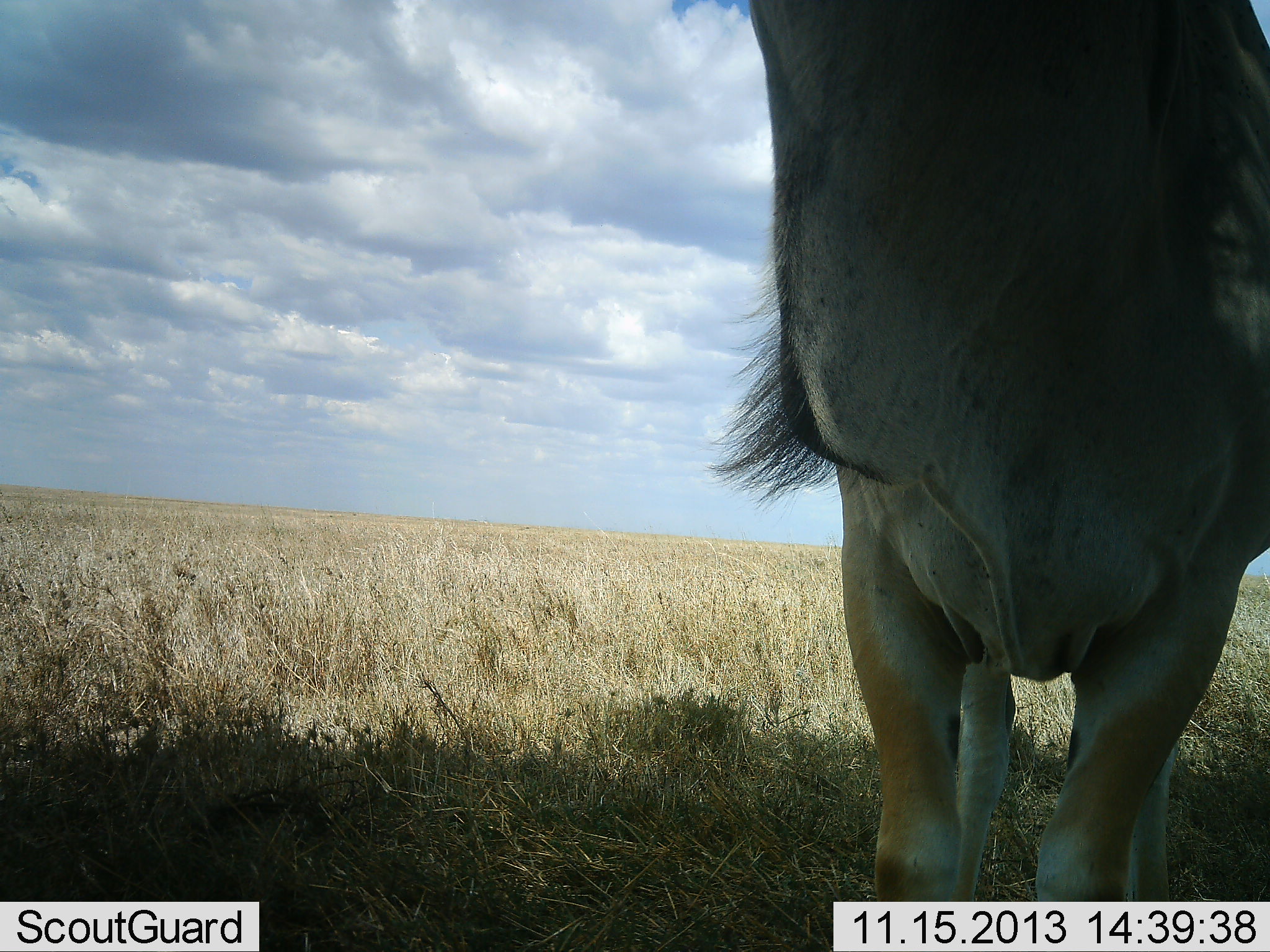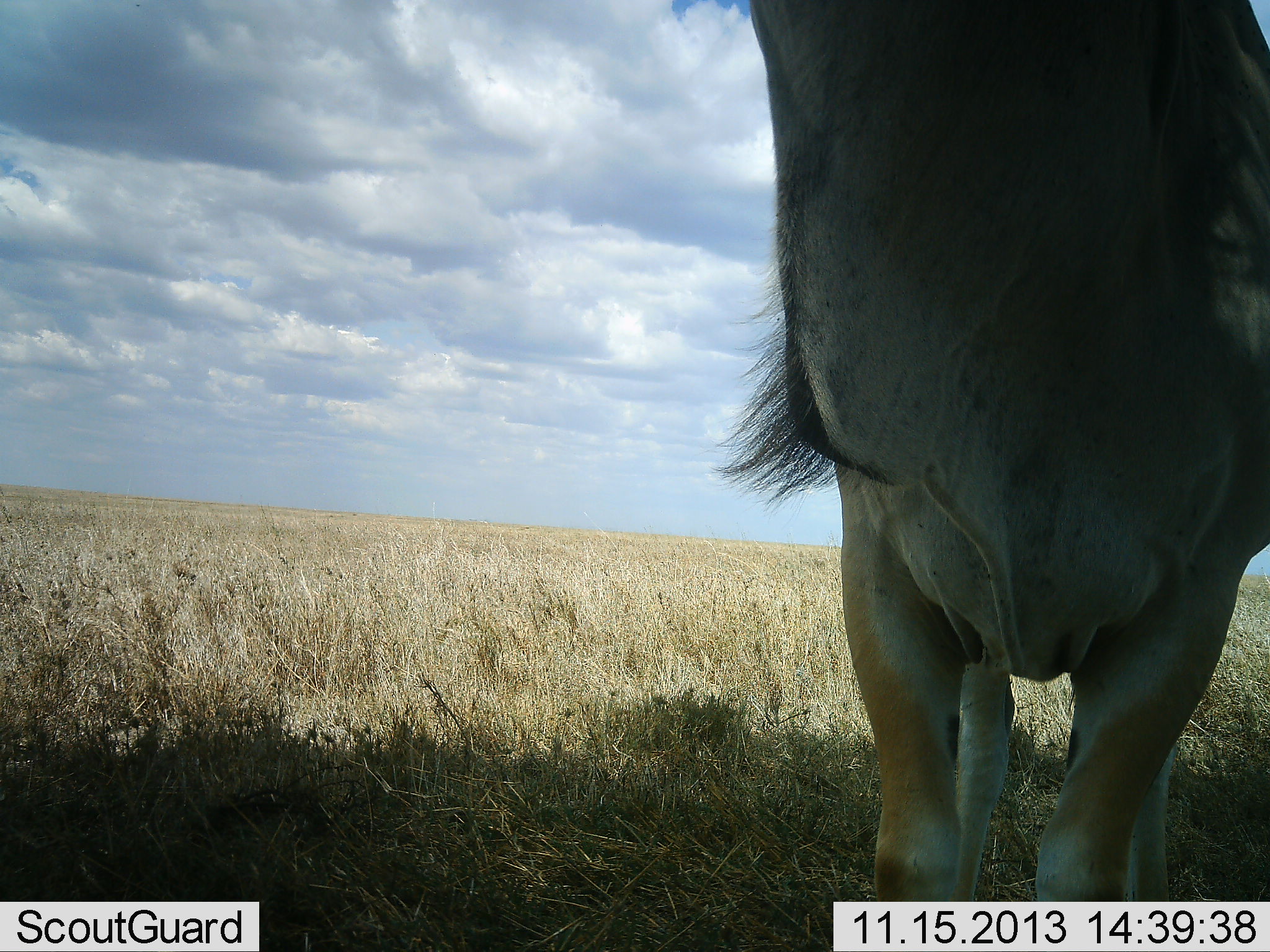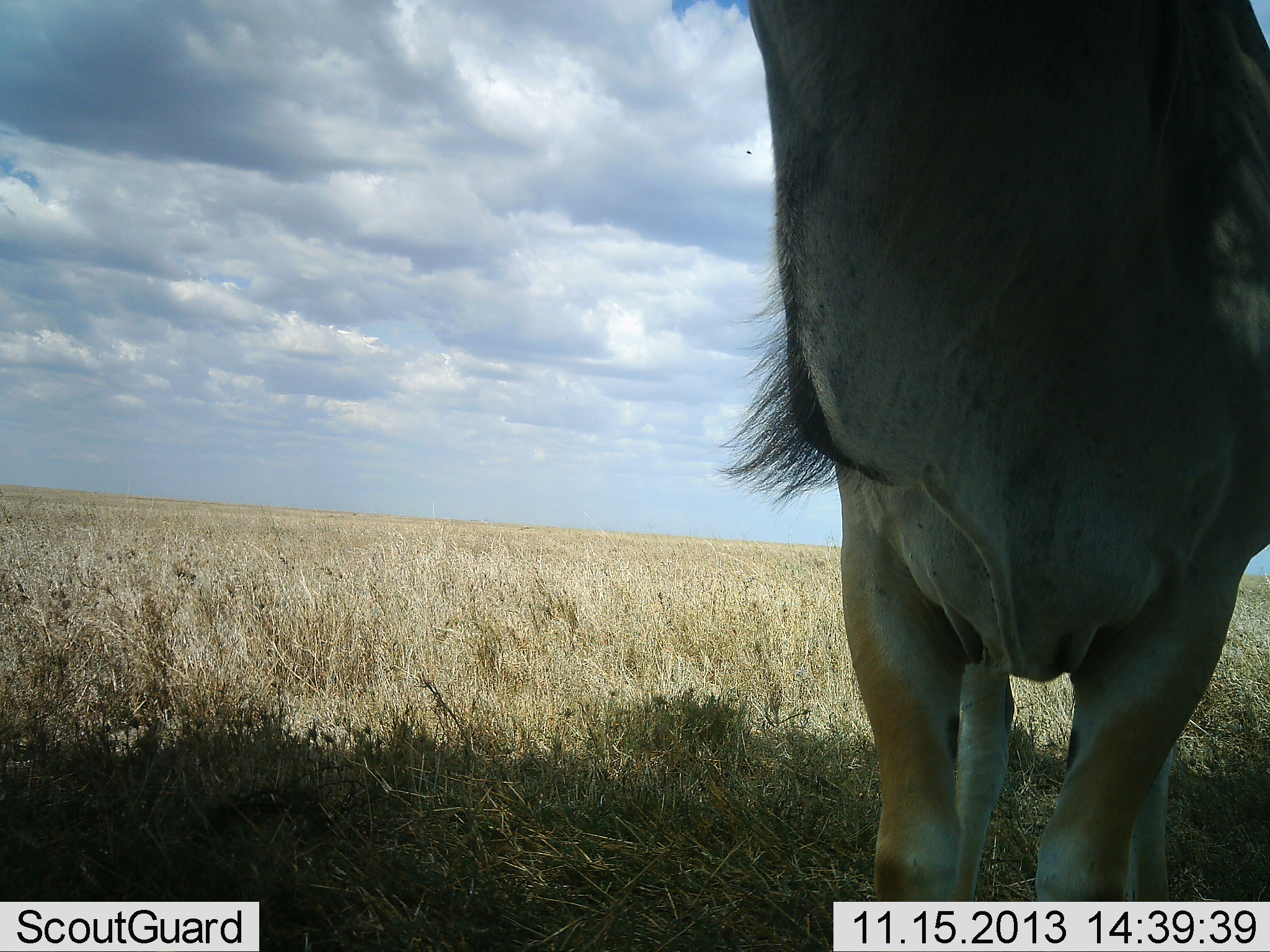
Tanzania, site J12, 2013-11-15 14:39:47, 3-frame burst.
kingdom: Animalia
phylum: Chordata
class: Mammalia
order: Artiodactyla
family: Bovidae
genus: Tragelaphus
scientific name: Tragelaphus oryx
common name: eland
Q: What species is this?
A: Eland (Tragelaphus oryx).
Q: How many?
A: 1.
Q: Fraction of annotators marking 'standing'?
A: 100%.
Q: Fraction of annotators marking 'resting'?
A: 10%.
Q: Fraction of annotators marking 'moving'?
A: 0%.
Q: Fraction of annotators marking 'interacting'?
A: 0%.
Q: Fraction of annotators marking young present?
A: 0%.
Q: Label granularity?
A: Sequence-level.